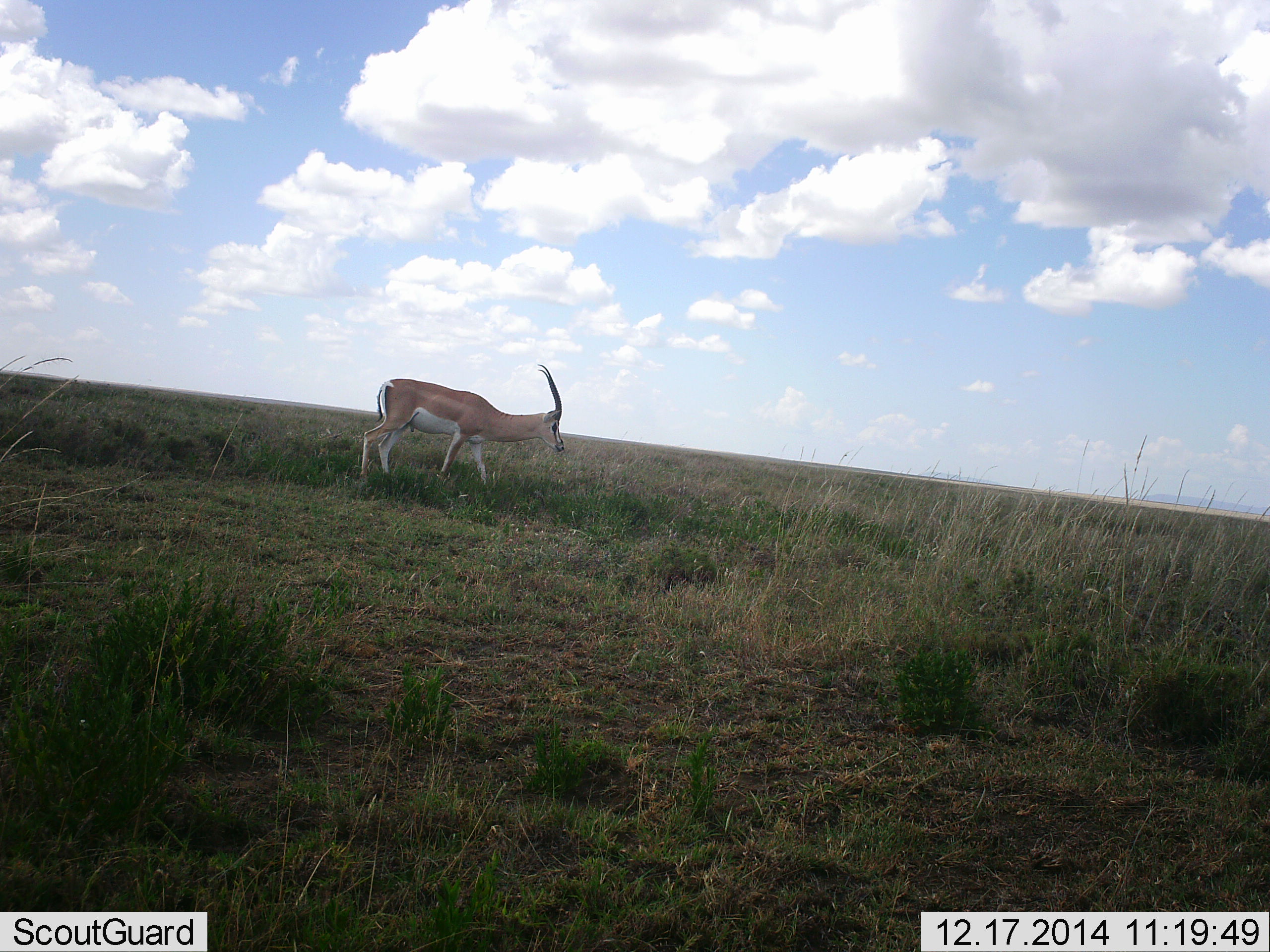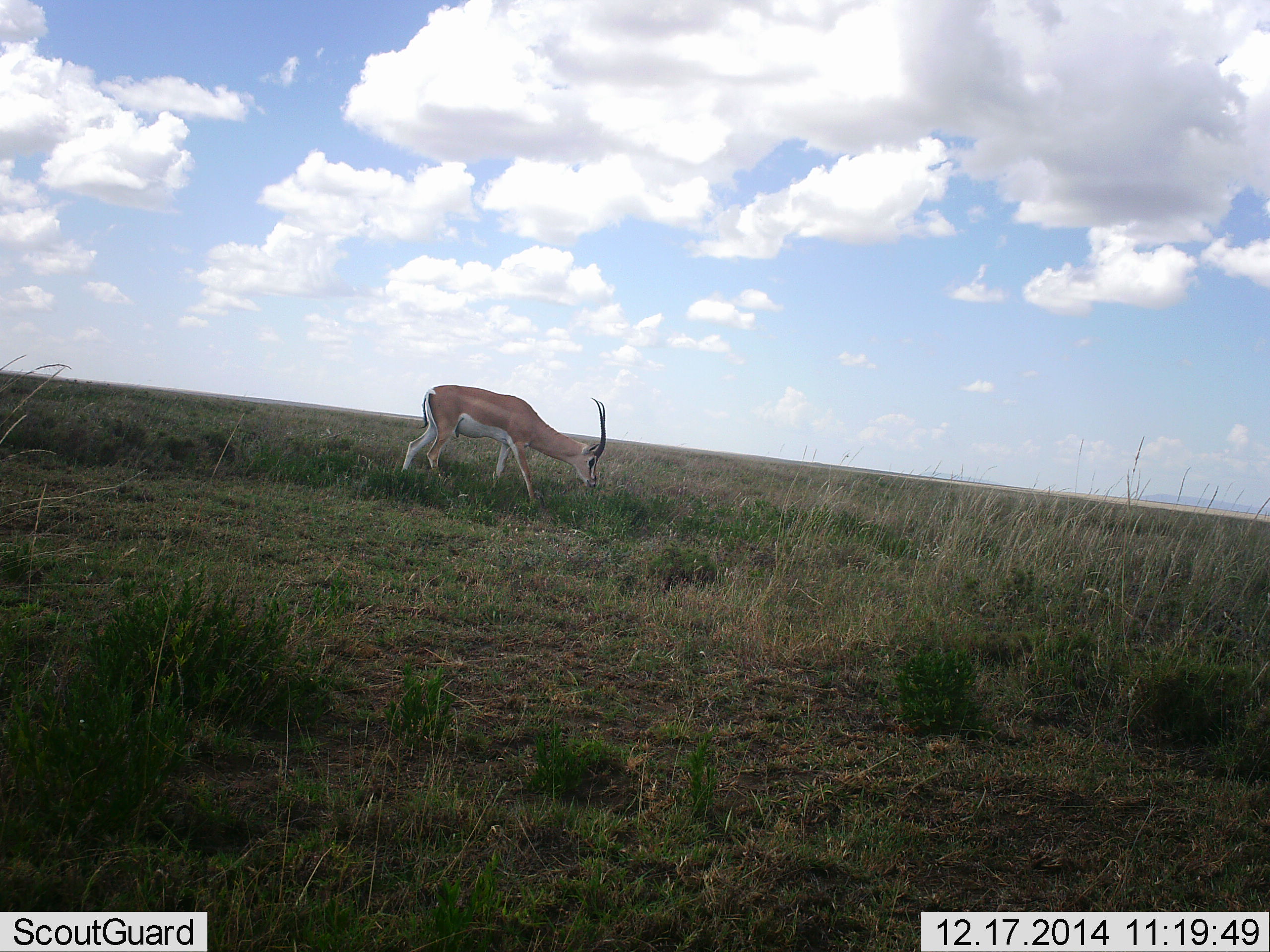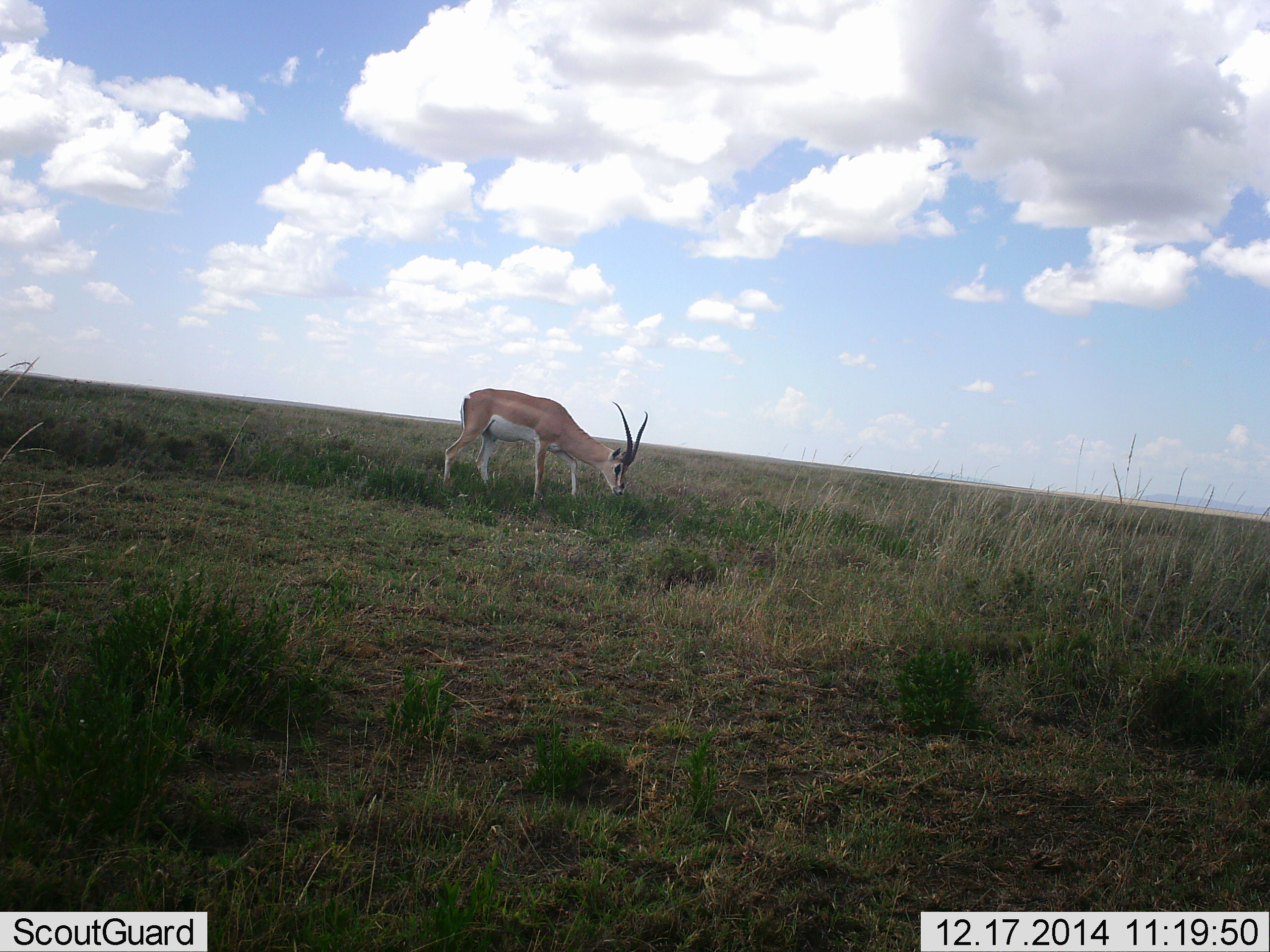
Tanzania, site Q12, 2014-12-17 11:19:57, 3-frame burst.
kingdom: Animalia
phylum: Chordata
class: Mammalia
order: Artiodactyla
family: Bovidae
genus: Nanger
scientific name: Nanger granti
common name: grant's gazelle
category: gazellegrants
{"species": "gazellegrants (grant's gazelle) (Nanger granti)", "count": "1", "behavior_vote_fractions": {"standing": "10%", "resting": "0%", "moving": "60%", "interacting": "0%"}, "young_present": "0%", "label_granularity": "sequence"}